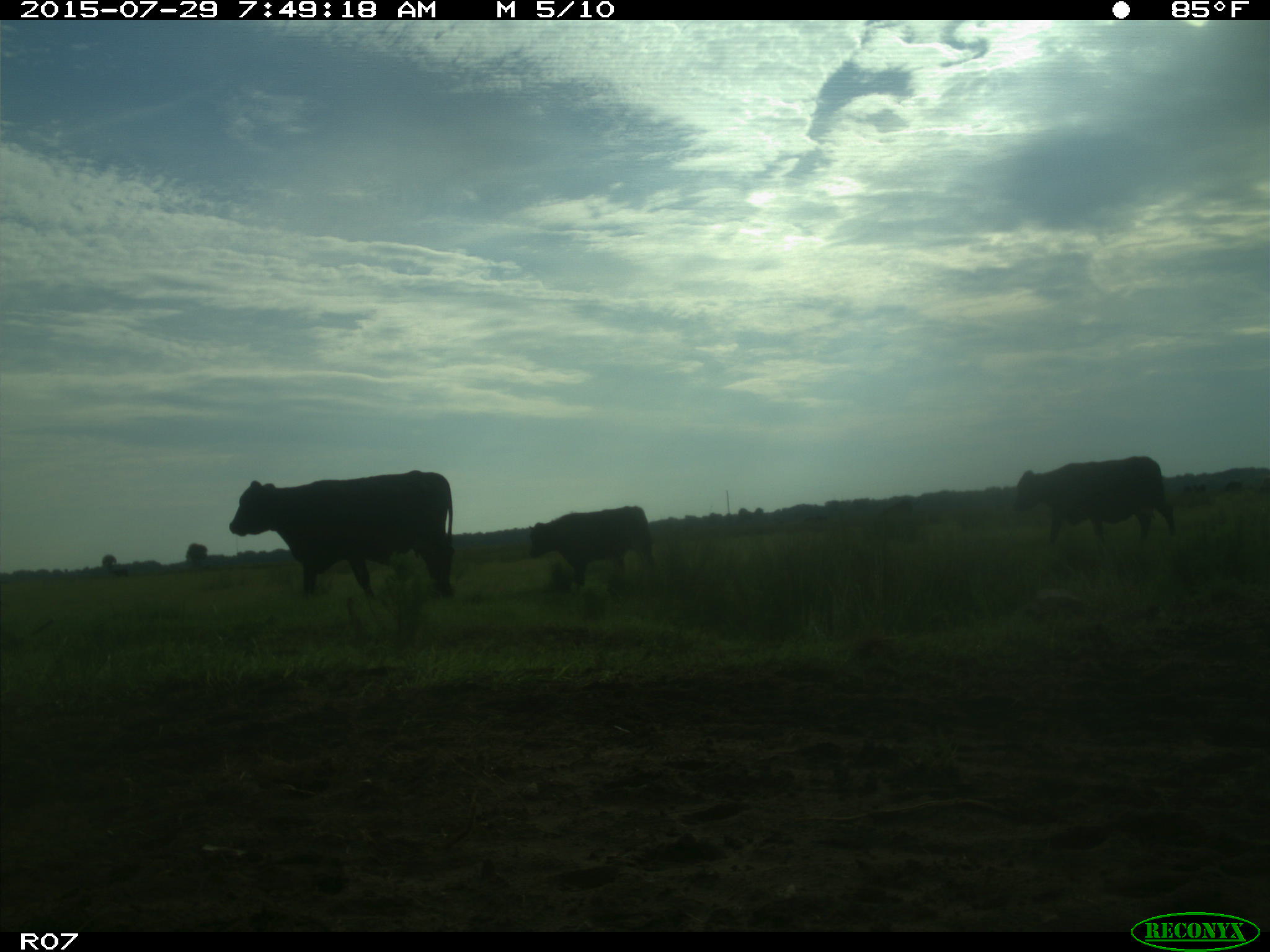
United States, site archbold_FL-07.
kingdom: Animalia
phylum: Chordata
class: Mammalia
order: Artiodactyla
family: Bovidae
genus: Bos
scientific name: Bos taurus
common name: domestic cow